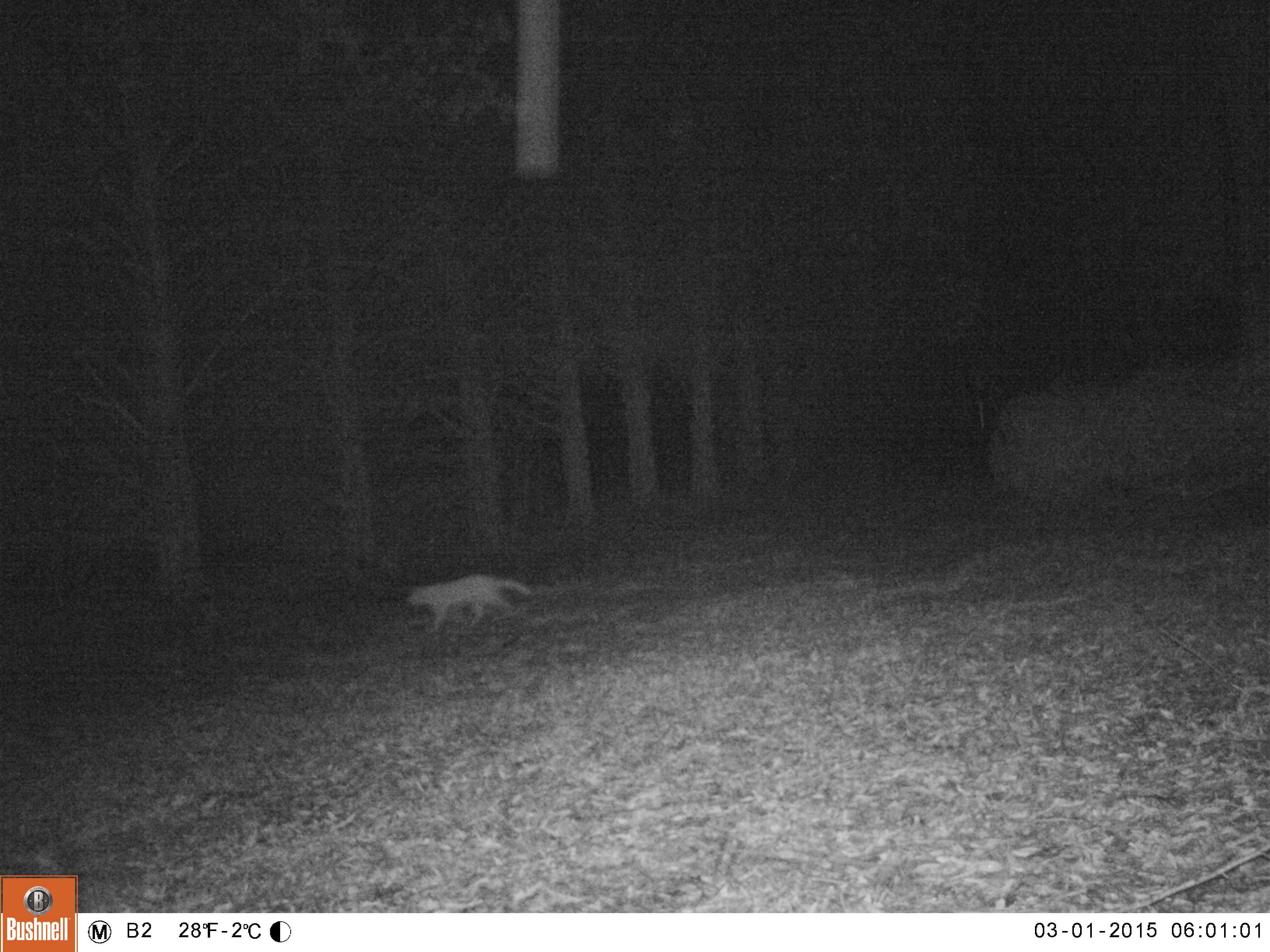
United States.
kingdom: Animalia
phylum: Chordata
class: Mammalia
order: Carnivora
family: Felidae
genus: Felis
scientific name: Felis catus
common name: domestic cat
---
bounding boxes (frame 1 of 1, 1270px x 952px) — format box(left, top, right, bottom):
Domestic Cat: box(388, 567, 533, 646)